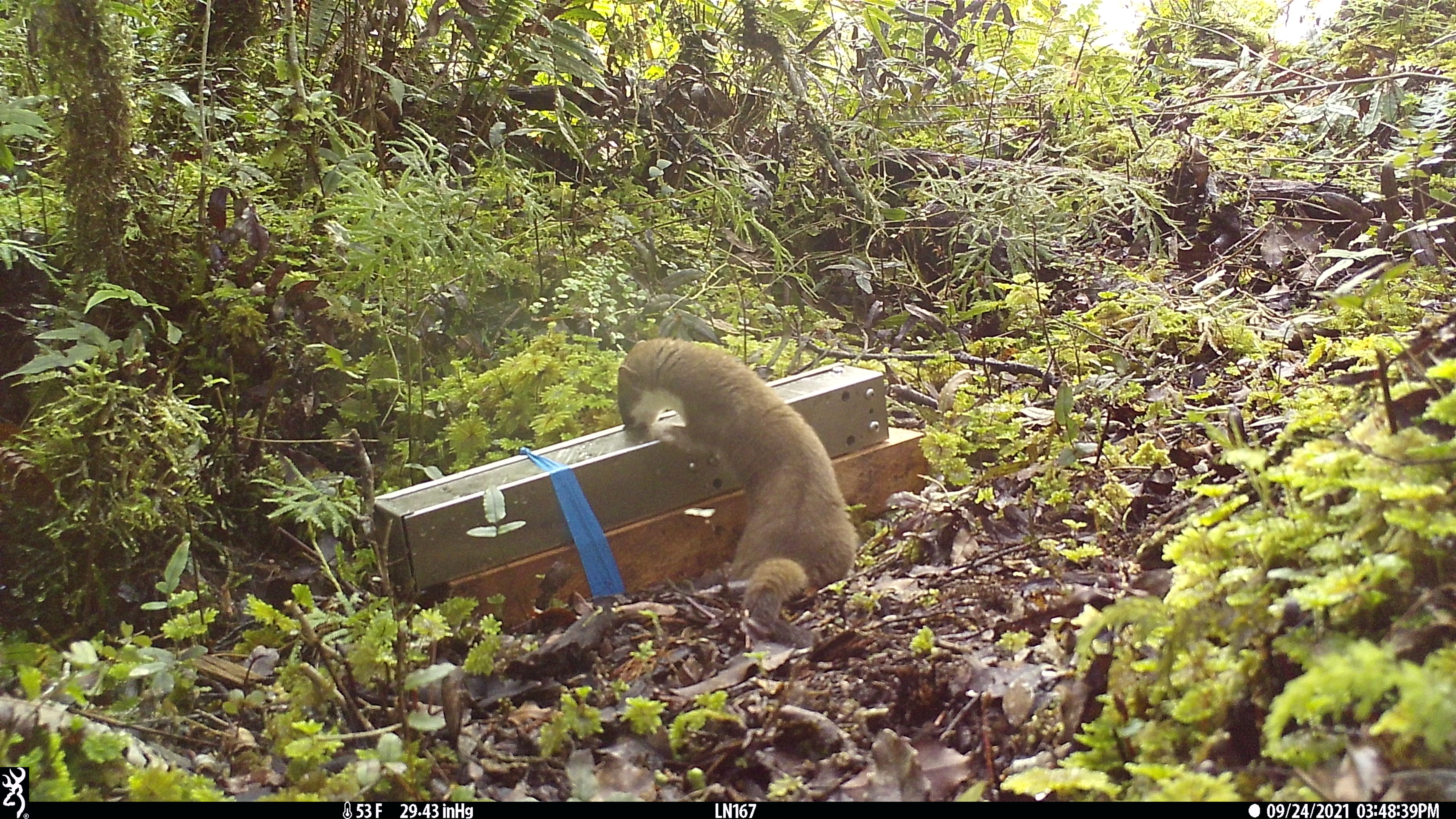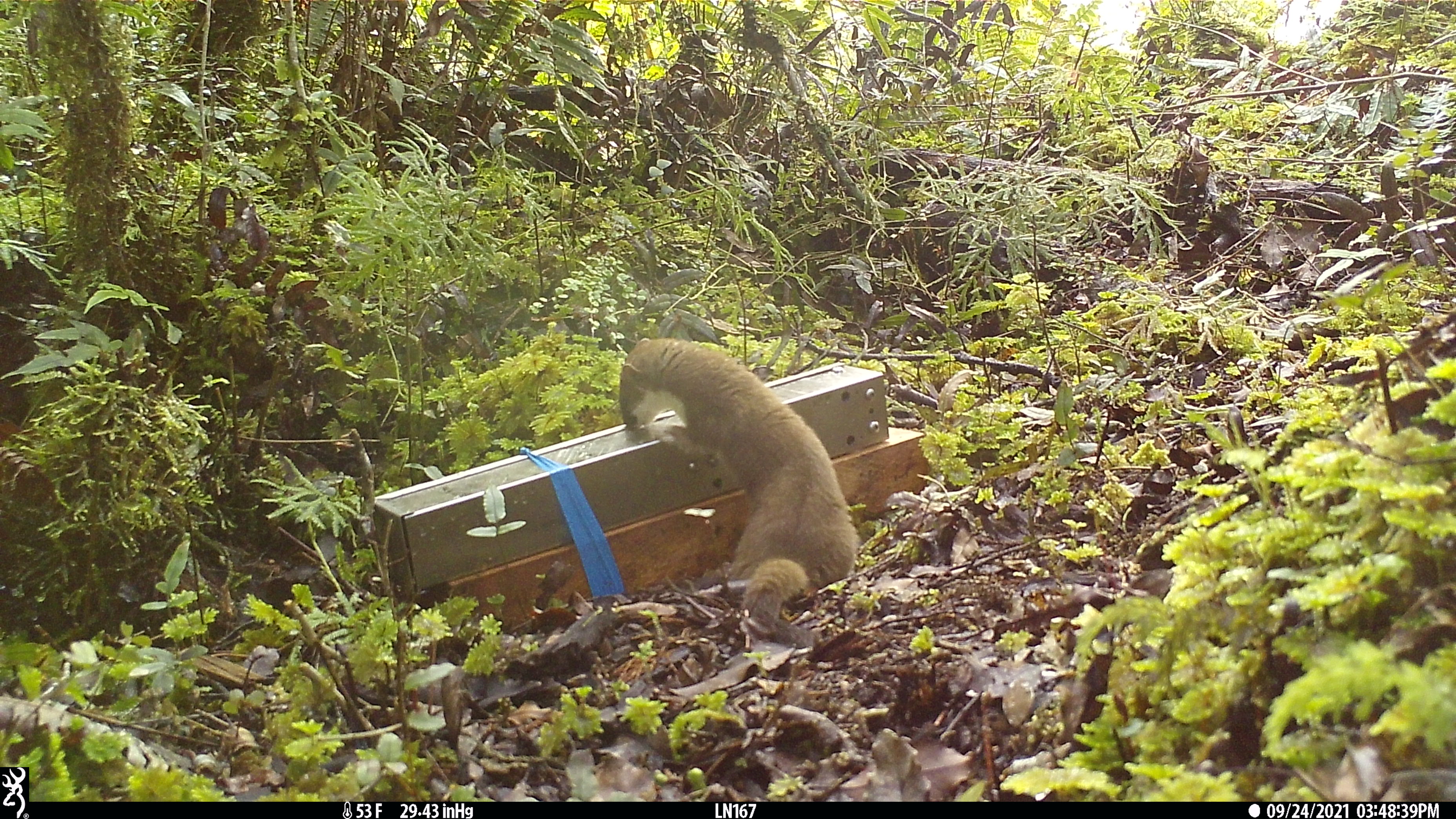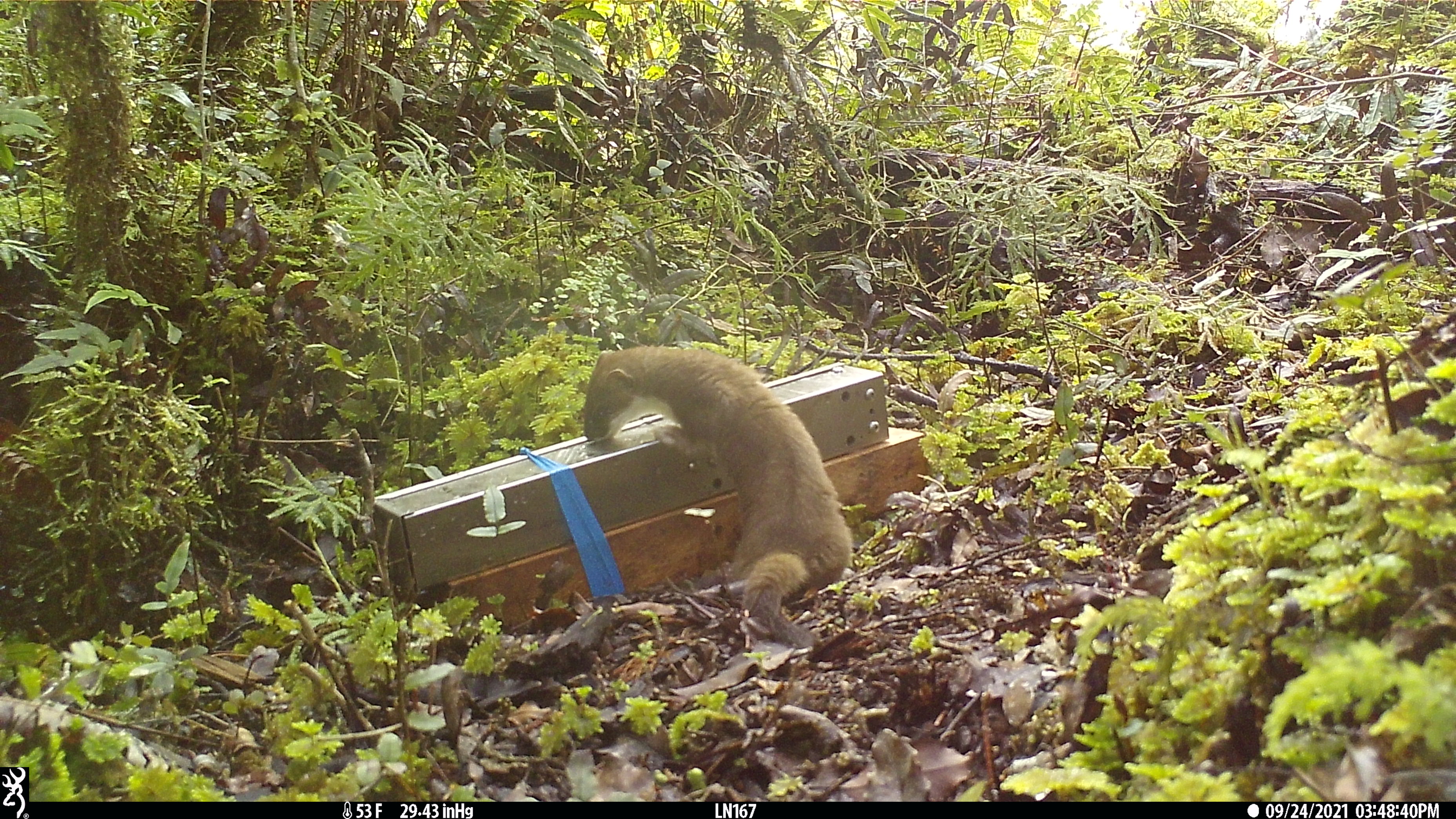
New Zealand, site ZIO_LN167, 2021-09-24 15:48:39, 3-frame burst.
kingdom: Animalia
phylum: Chordata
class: Mammalia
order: Carnivora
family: Mustelidae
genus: Mustela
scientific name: Mustela erminea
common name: stoat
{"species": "stoat (Mustela erminea)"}